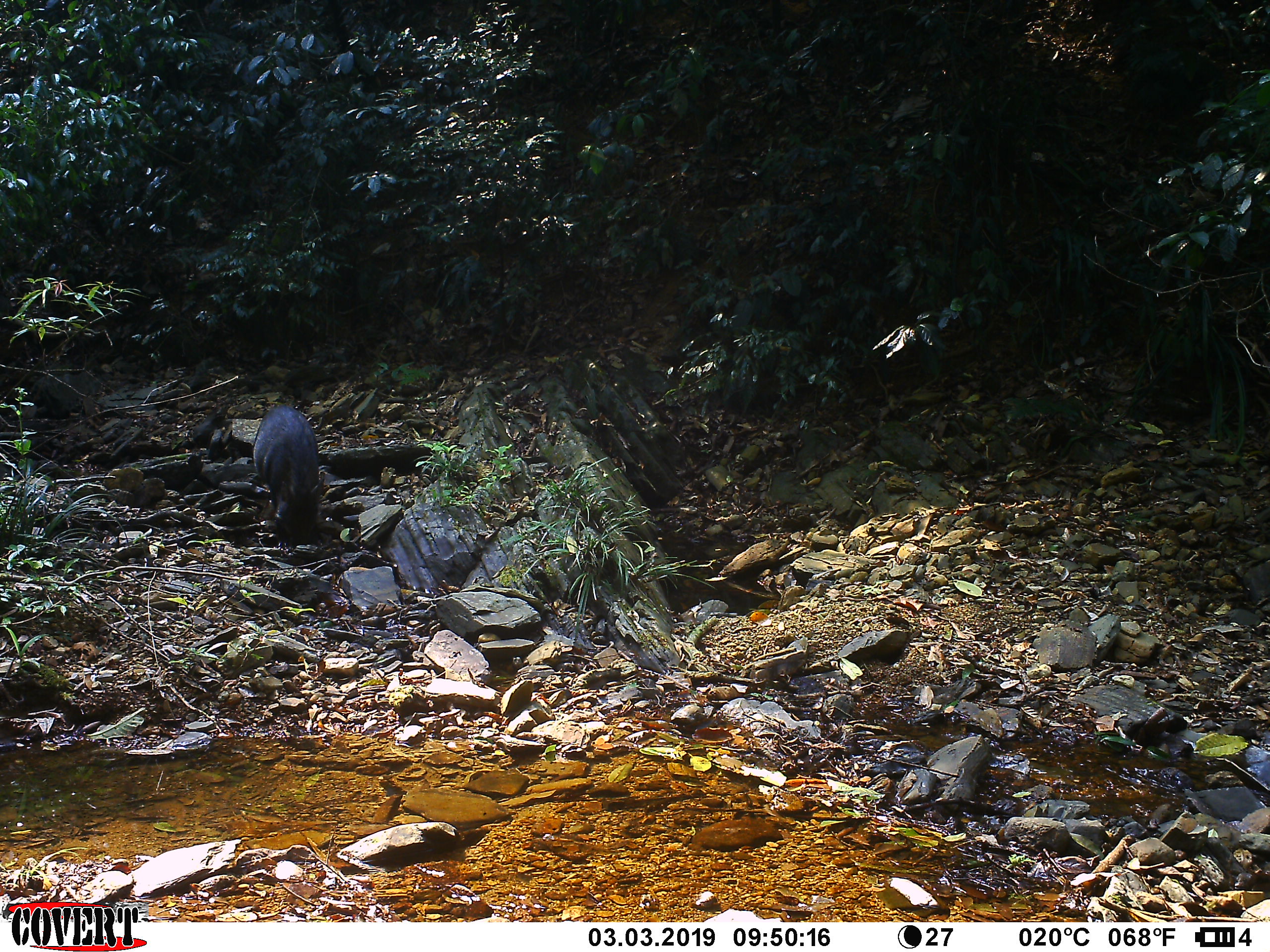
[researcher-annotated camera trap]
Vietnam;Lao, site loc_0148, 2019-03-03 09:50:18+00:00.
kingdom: Animalia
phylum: Chordata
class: Mammalia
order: Artiodactyla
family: Suidae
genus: Sus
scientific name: Sus scrofa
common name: eurasian wild pig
Eurasian wild pig (Sus scrofa). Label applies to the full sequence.